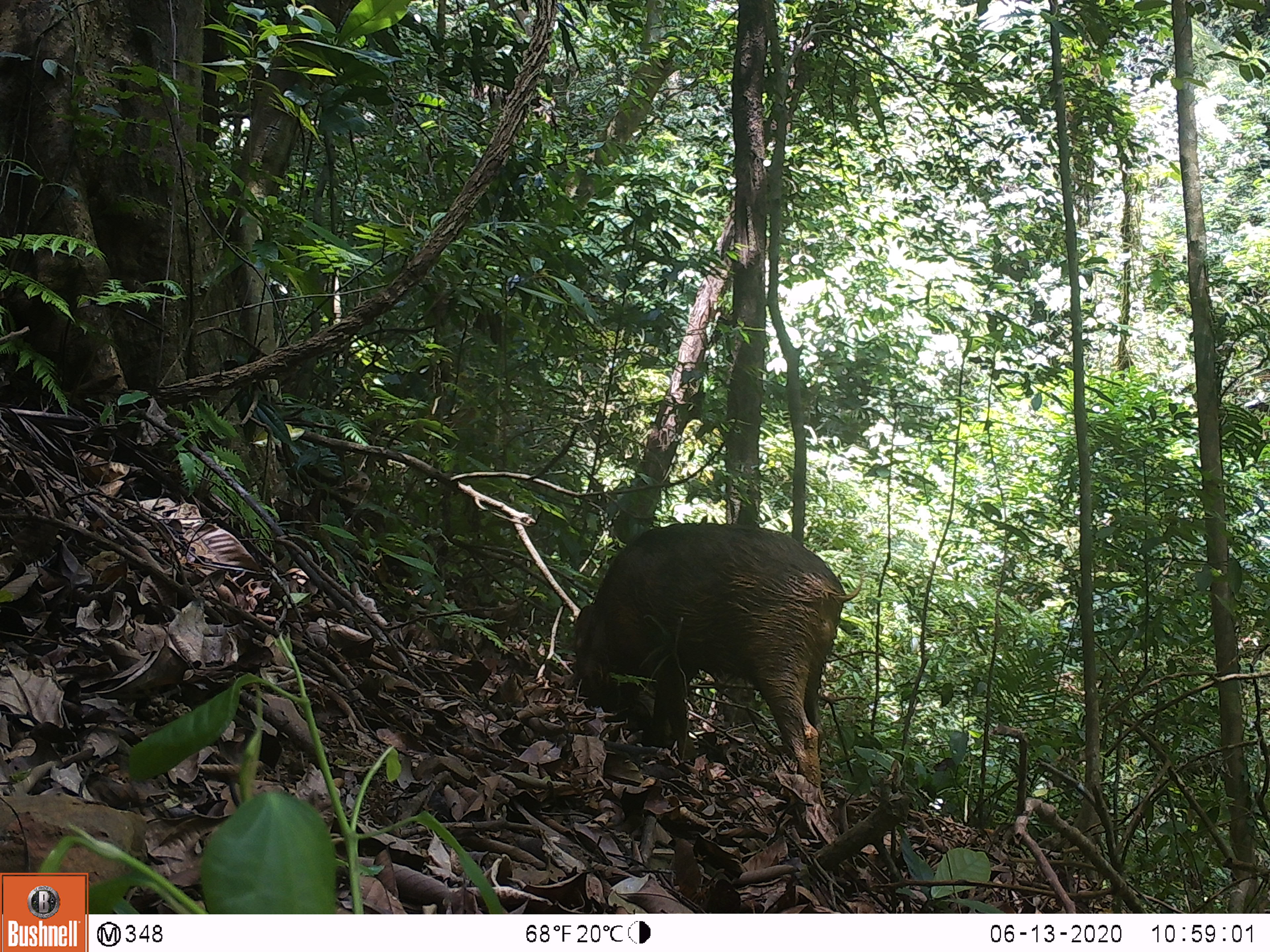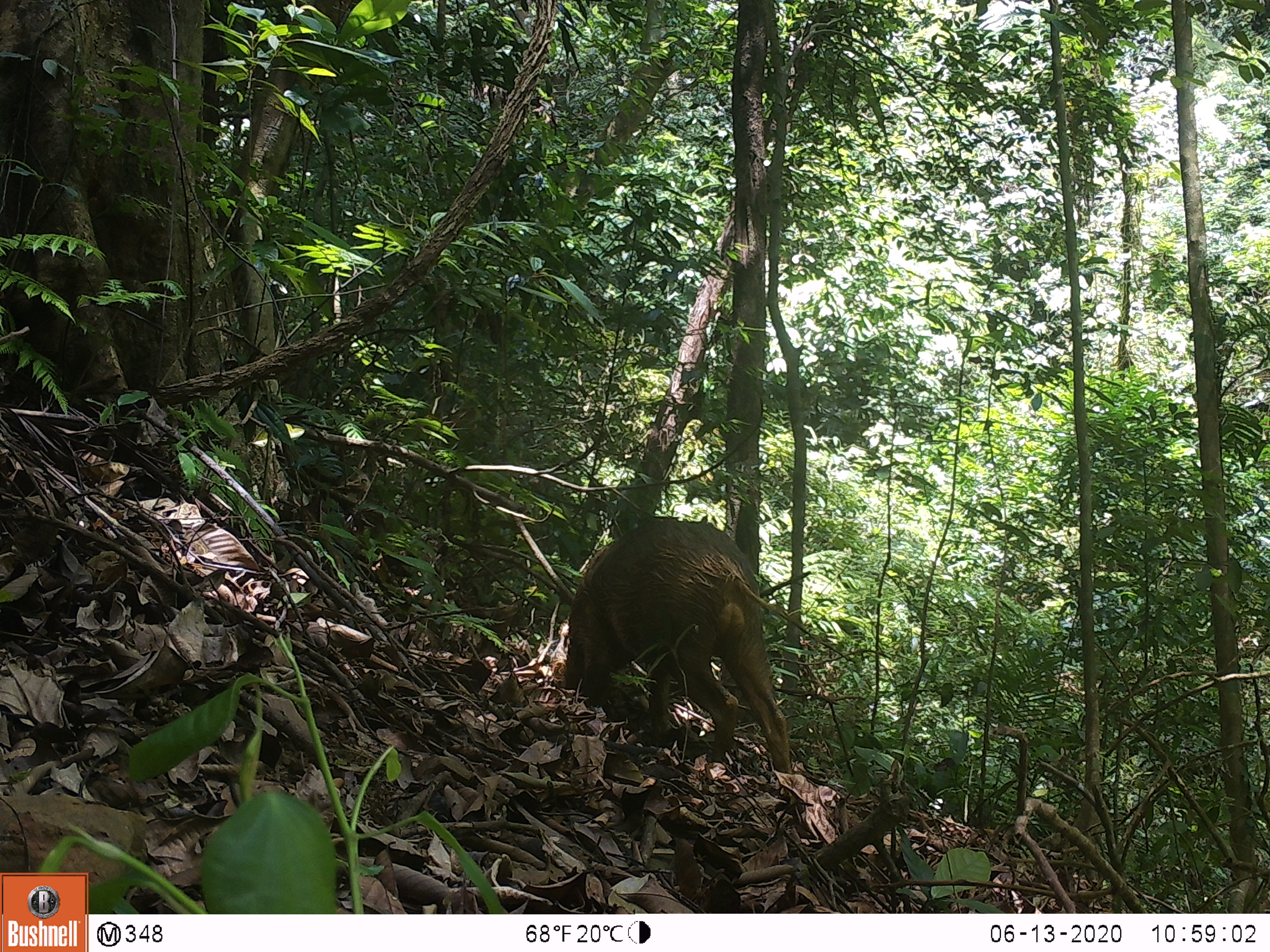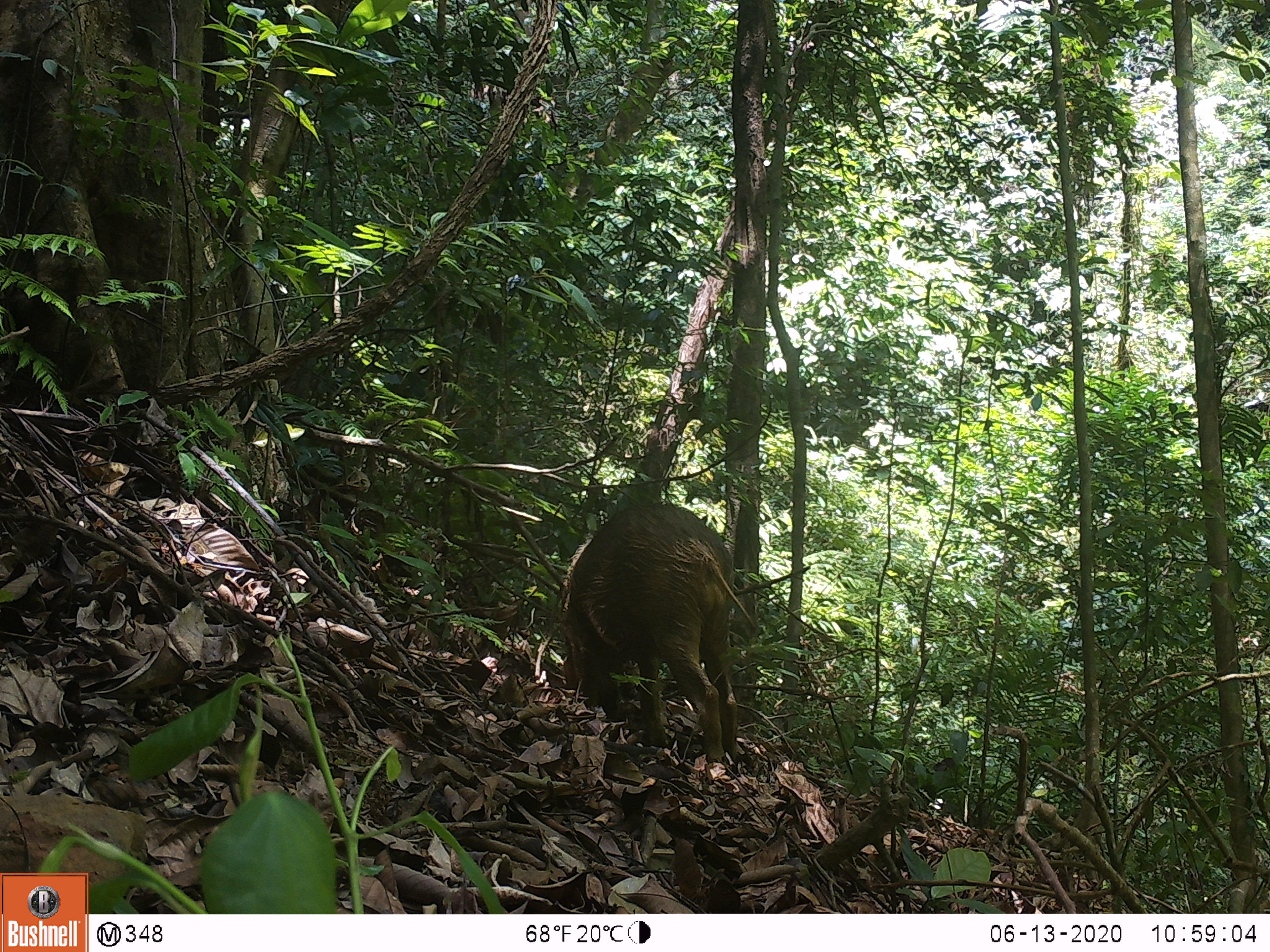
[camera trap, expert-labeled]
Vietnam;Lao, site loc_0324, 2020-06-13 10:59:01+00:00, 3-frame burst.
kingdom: Animalia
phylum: Chordata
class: Mammalia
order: Artiodactyla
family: Suidae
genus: Sus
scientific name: Sus scrofa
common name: eurasian wild pig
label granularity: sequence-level